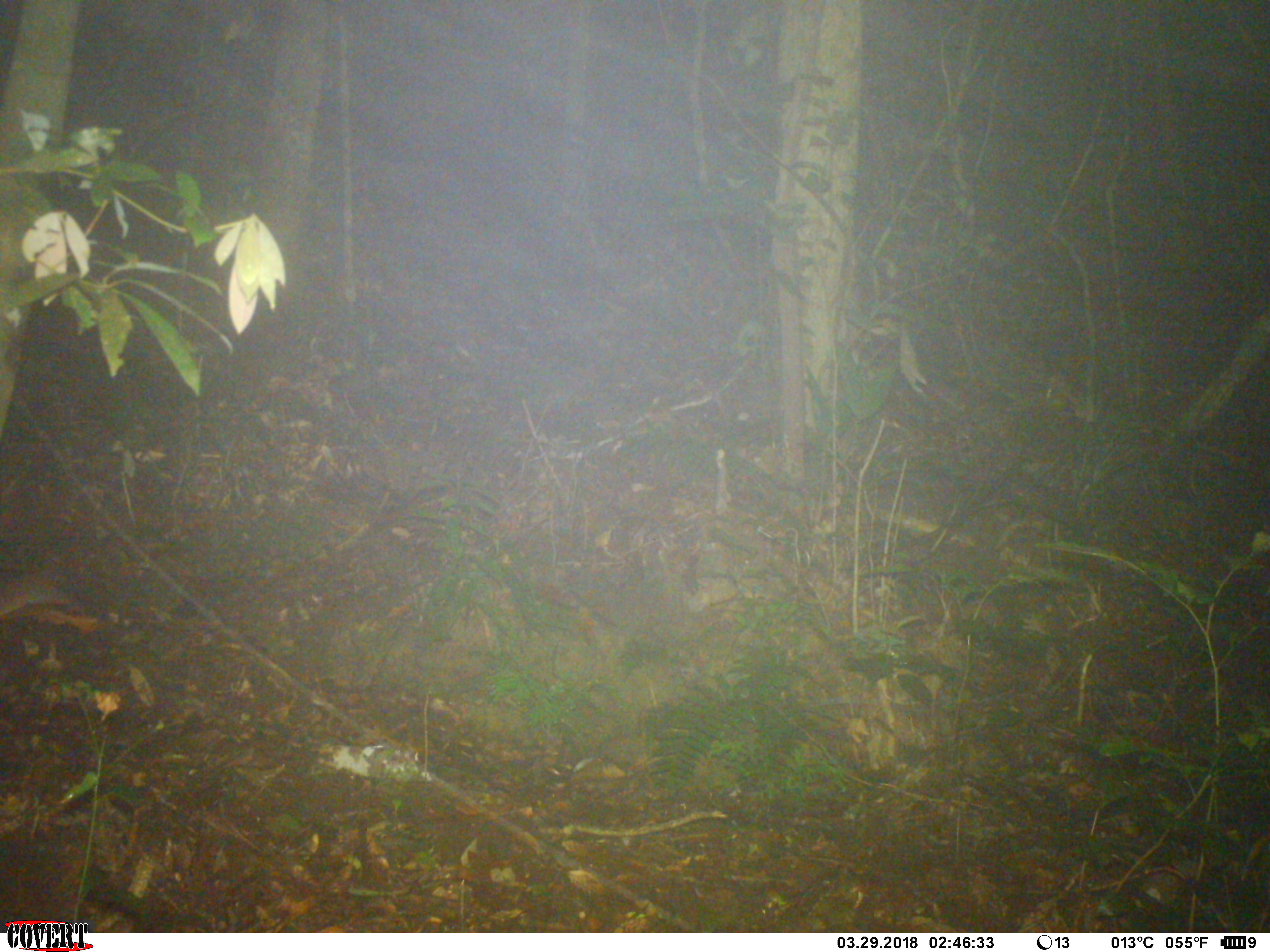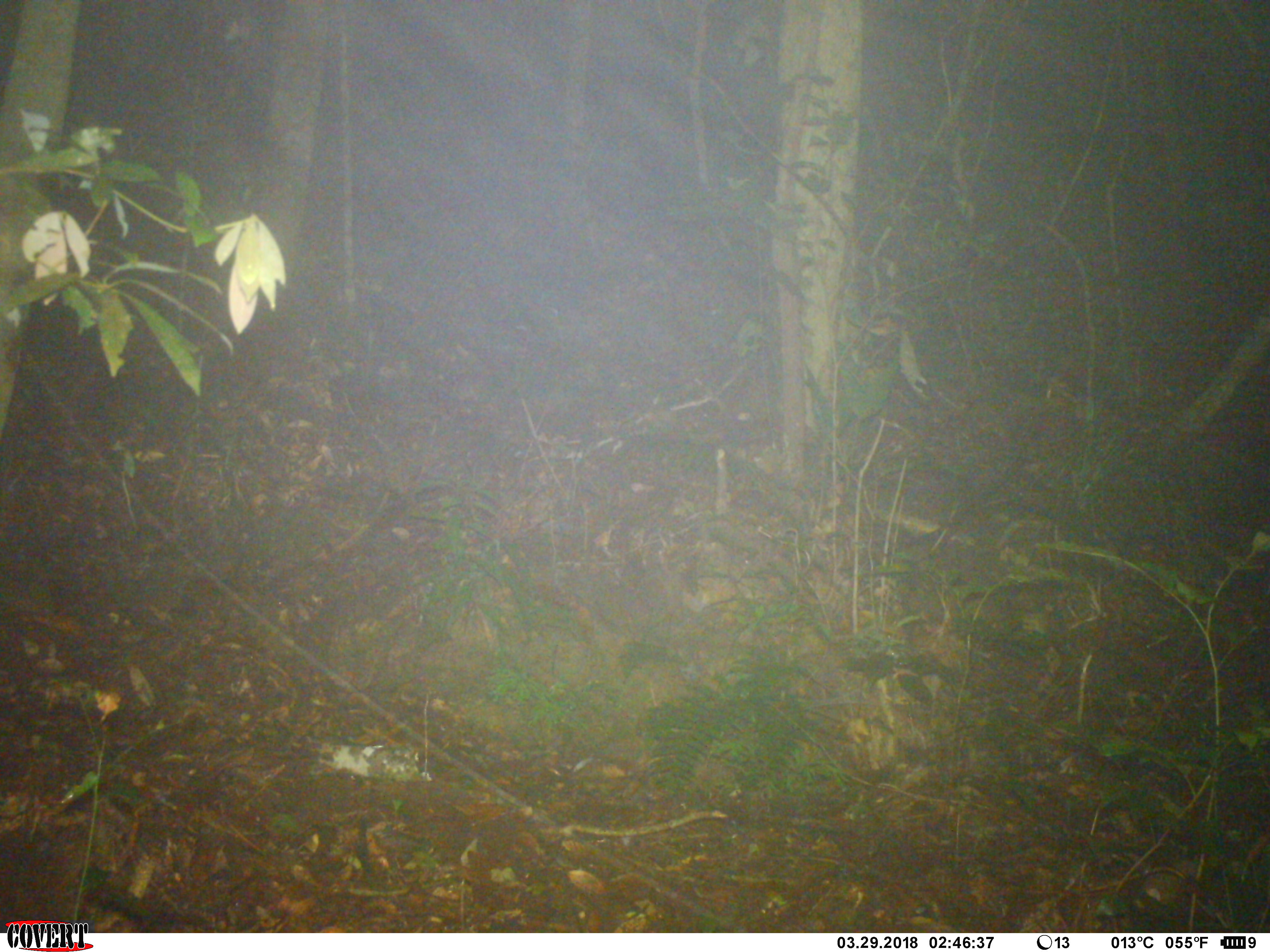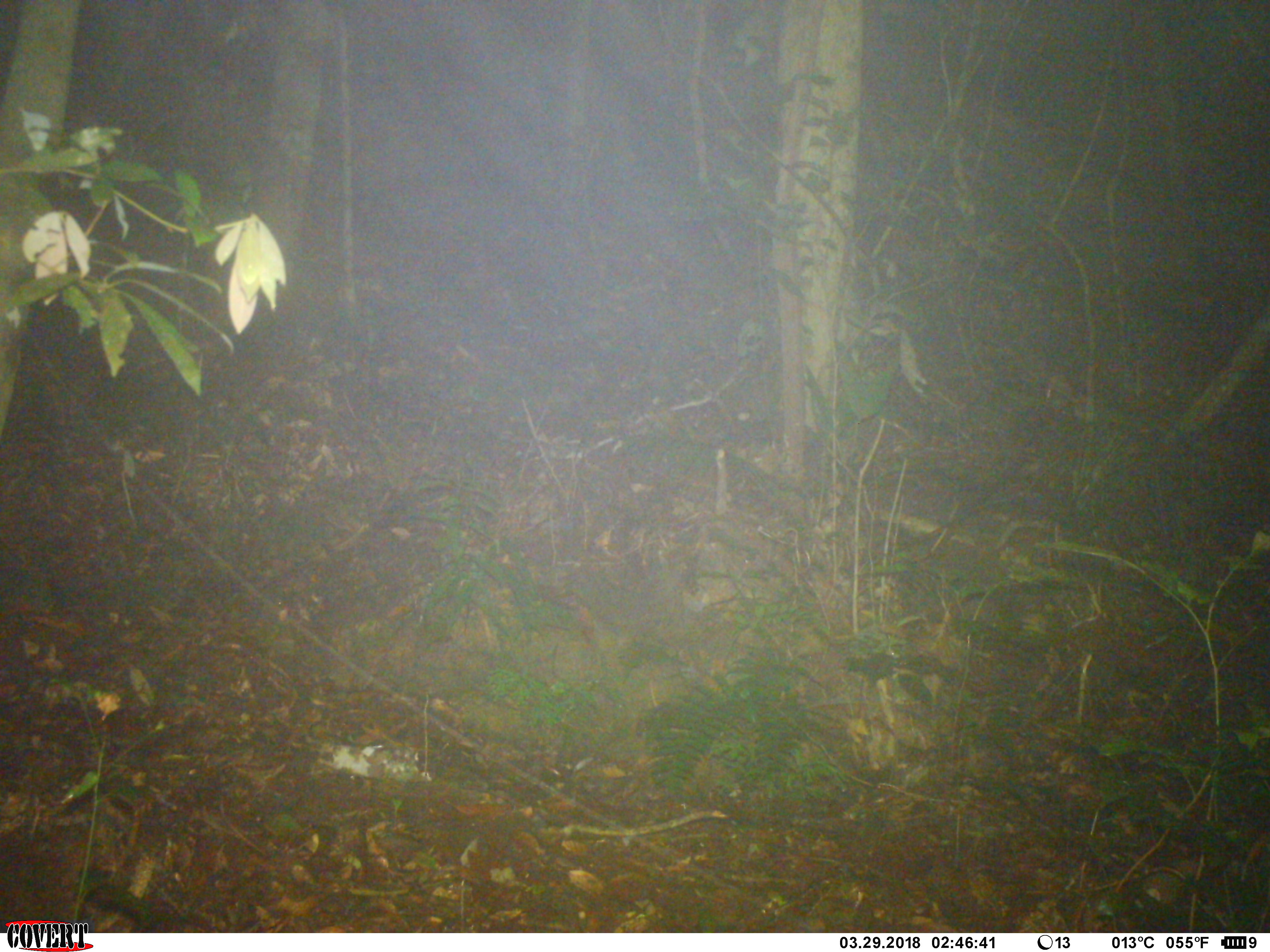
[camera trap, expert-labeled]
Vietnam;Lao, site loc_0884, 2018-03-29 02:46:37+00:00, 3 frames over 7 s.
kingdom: Animalia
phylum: Chordata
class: Mammalia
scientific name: Mammalia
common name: mammal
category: unidentified small mammal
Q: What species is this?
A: Unidentified small mammal (mammal) (Mammalia).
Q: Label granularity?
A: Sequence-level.